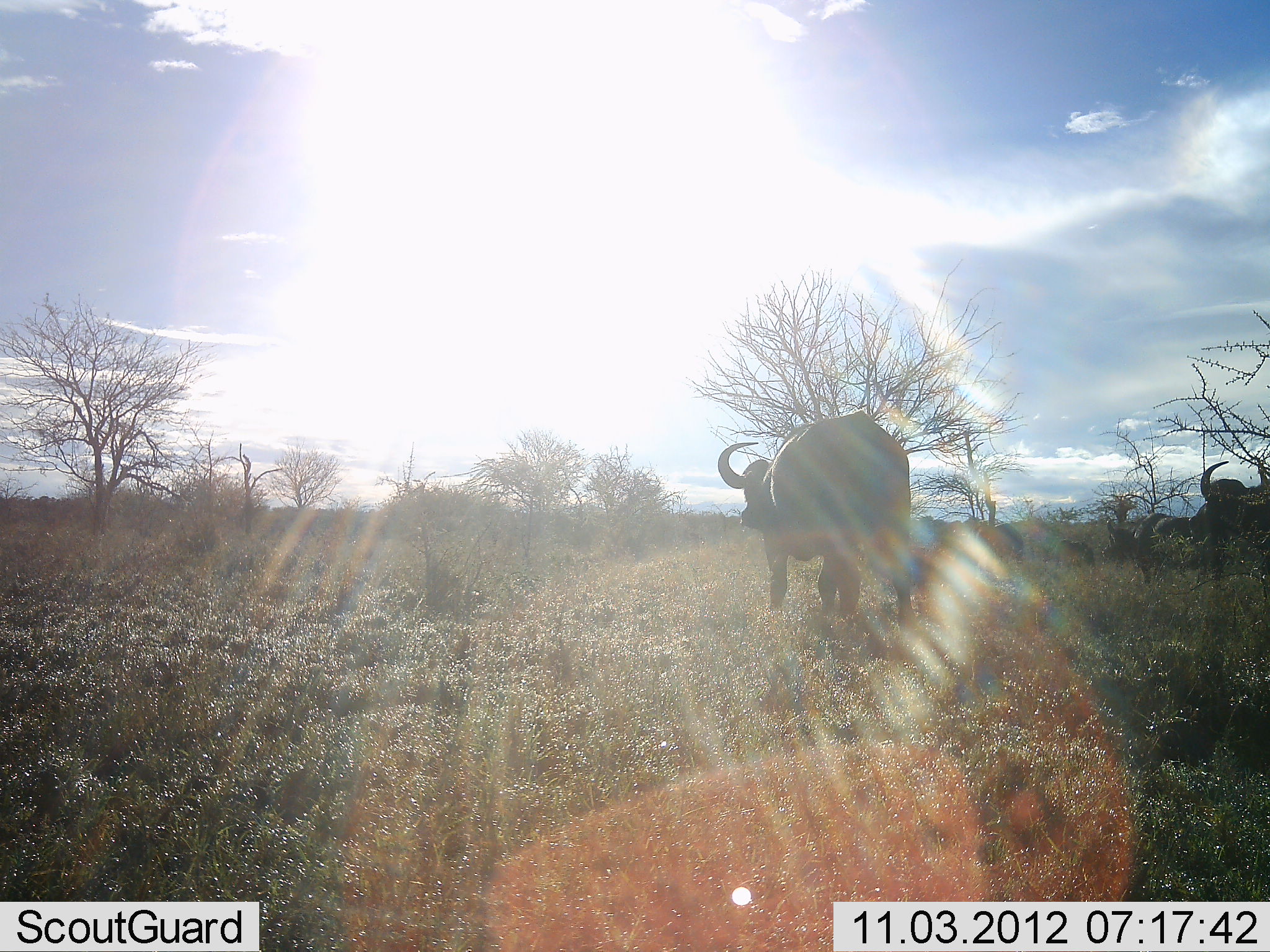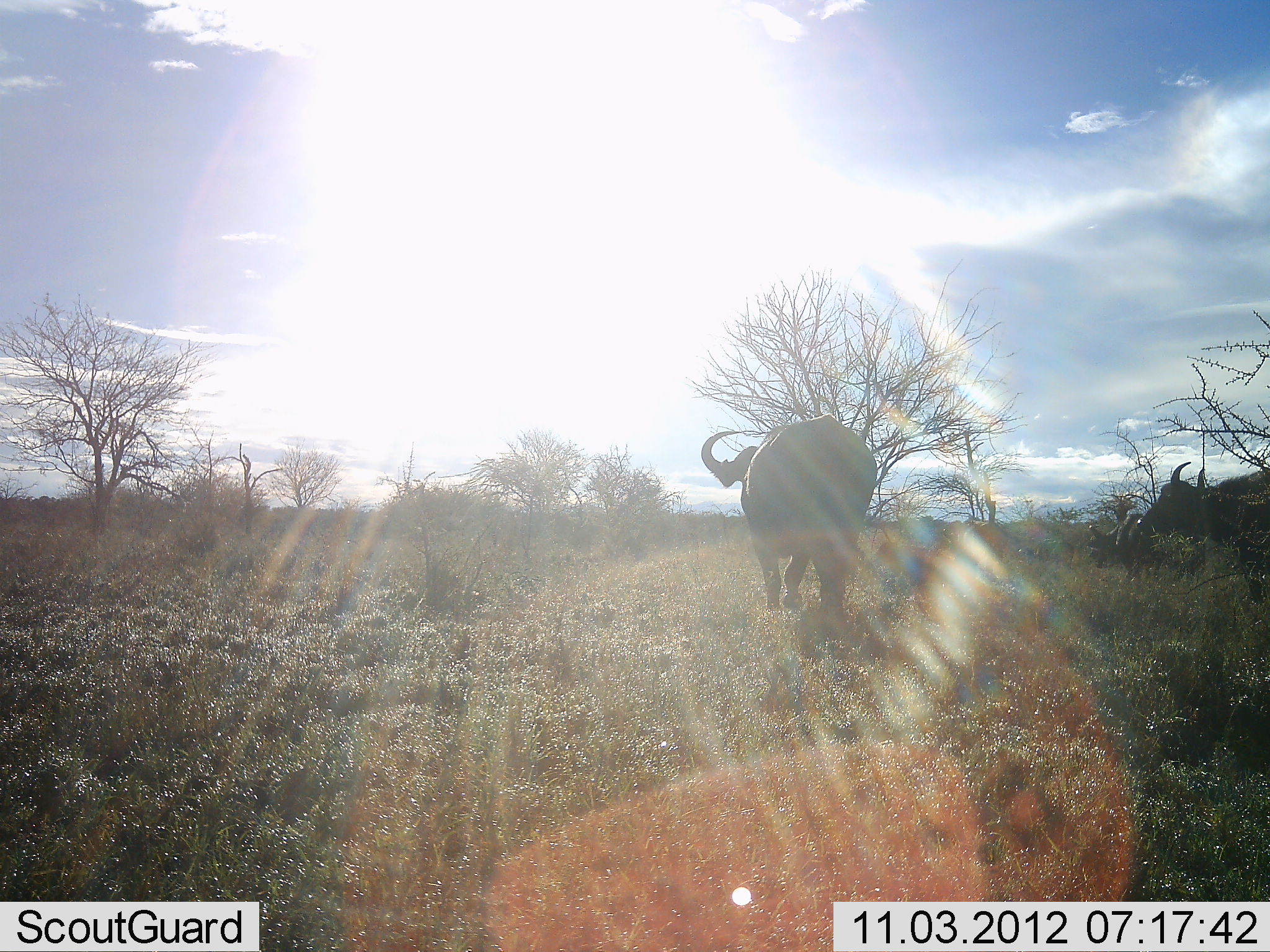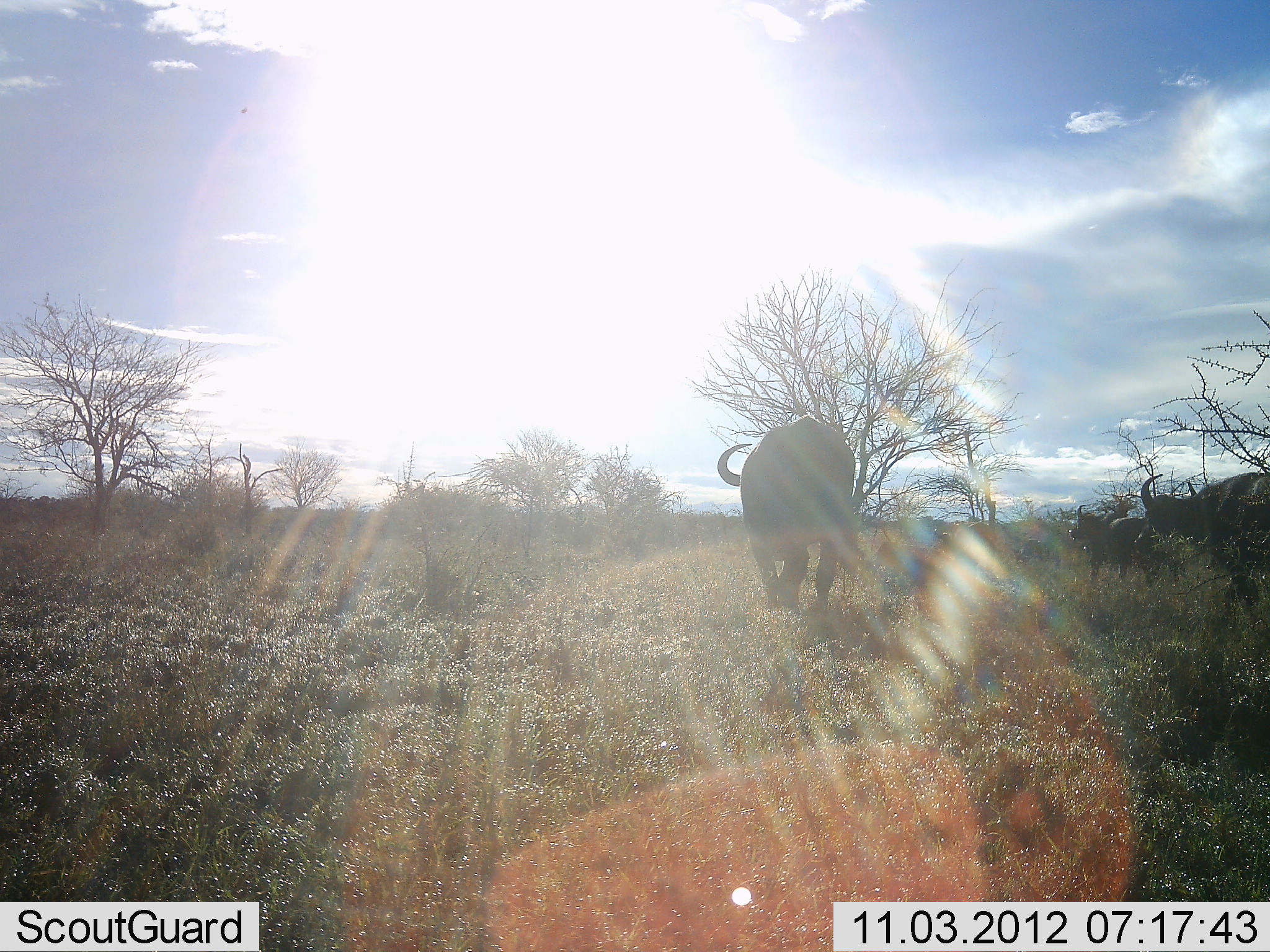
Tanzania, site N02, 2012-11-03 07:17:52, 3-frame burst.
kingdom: Animalia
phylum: Chordata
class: Mammalia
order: Artiodactyla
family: Bovidae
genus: Syncerus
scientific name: Syncerus caffer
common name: cape buffalo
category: buffalo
Buffalo (cape buffalo) (Syncerus caffer), count 3. Behavior (volunteer vote fractions): standing 10%, resting 0%, moving 100%, interacting 0%. Young present (vote fraction): 0%. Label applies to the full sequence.